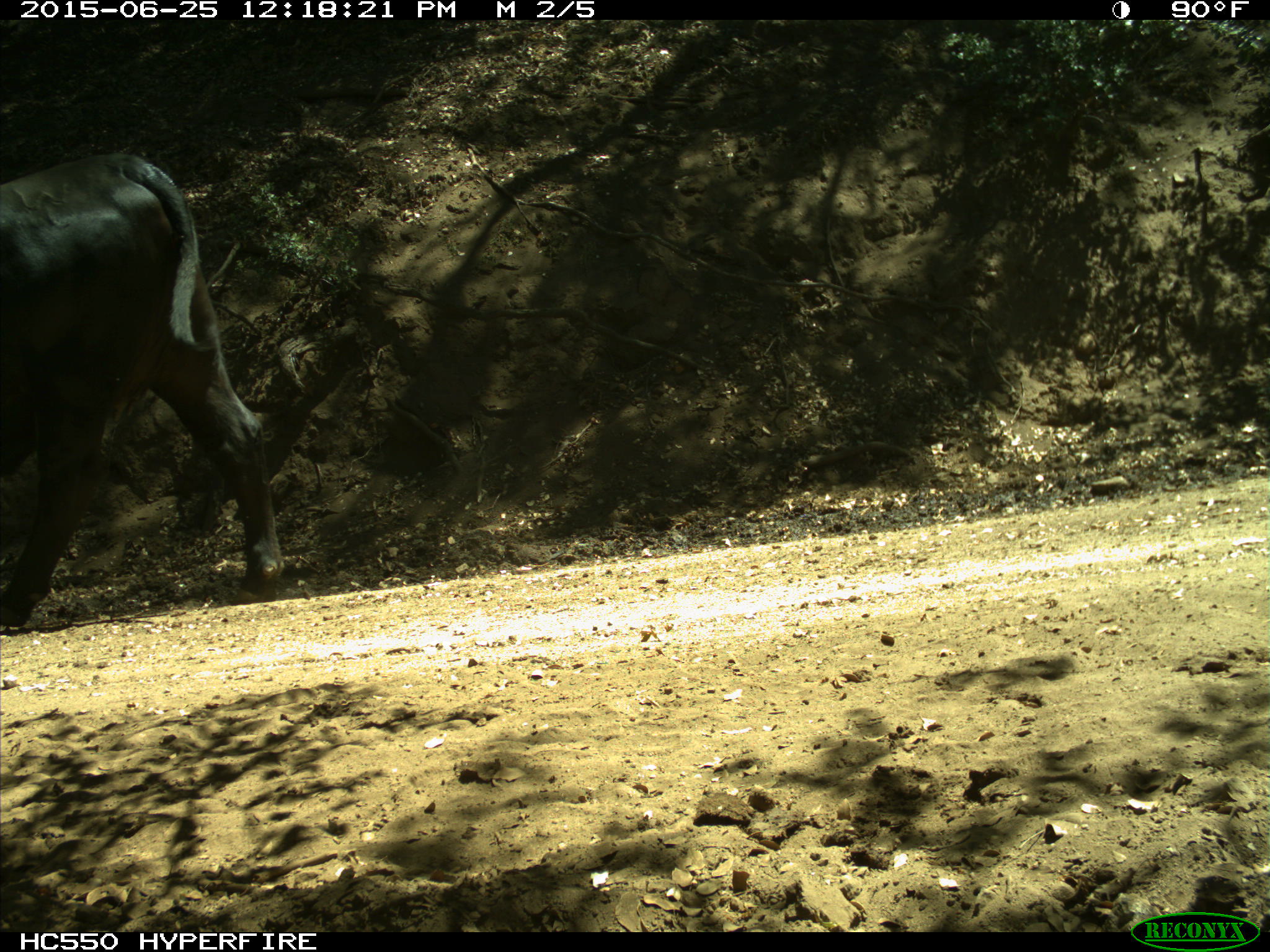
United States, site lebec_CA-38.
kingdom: Animalia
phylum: Chordata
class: Mammalia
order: Artiodactyla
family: Bovidae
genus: Bos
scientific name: Bos taurus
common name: domestic cow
Bos taurus (domestic cow).